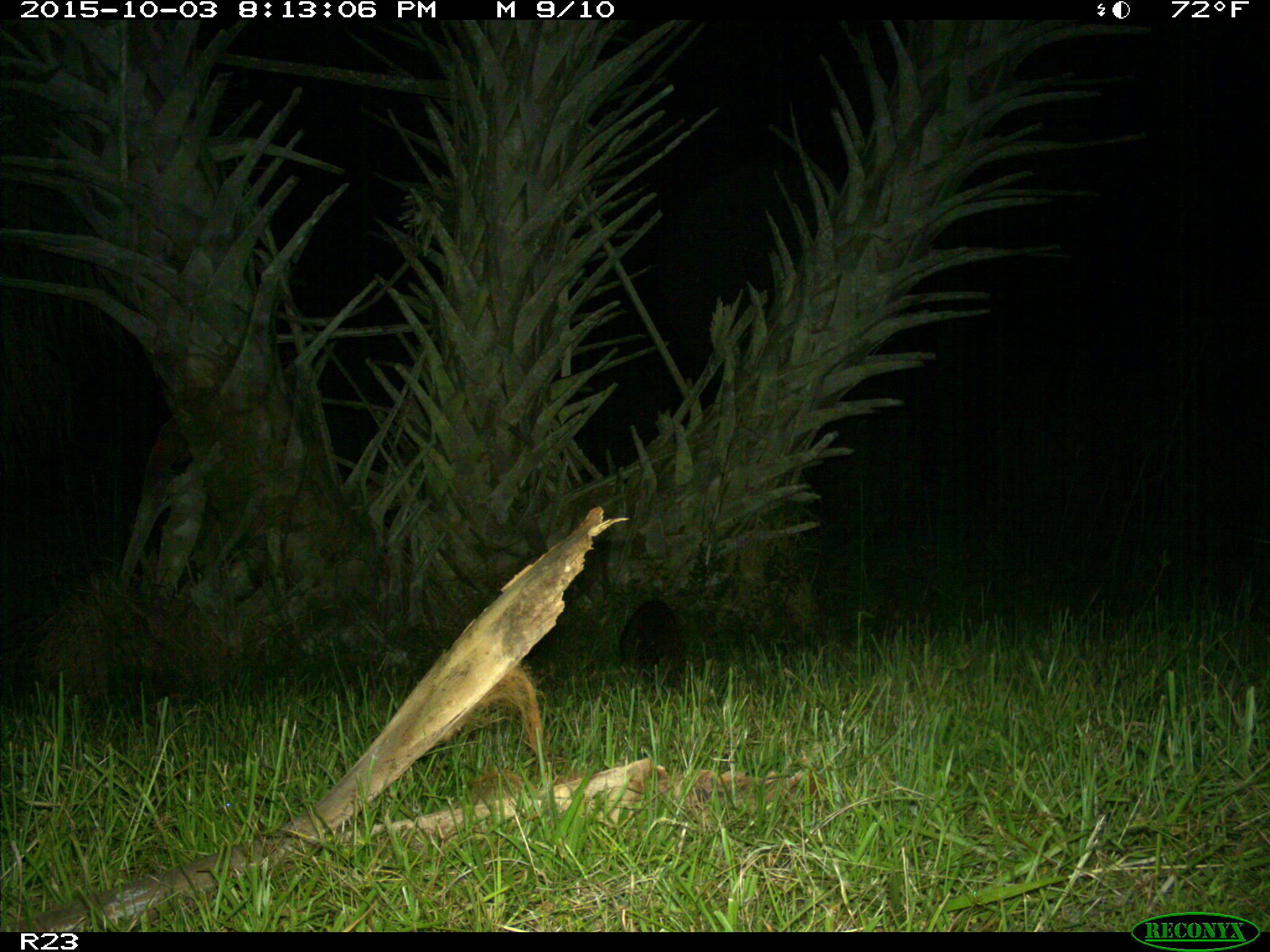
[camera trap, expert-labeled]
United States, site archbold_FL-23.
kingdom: Animalia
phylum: Chordata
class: Mammalia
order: Carnivora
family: Procyonidae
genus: Procyon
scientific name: Procyon lotor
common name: common raccoon